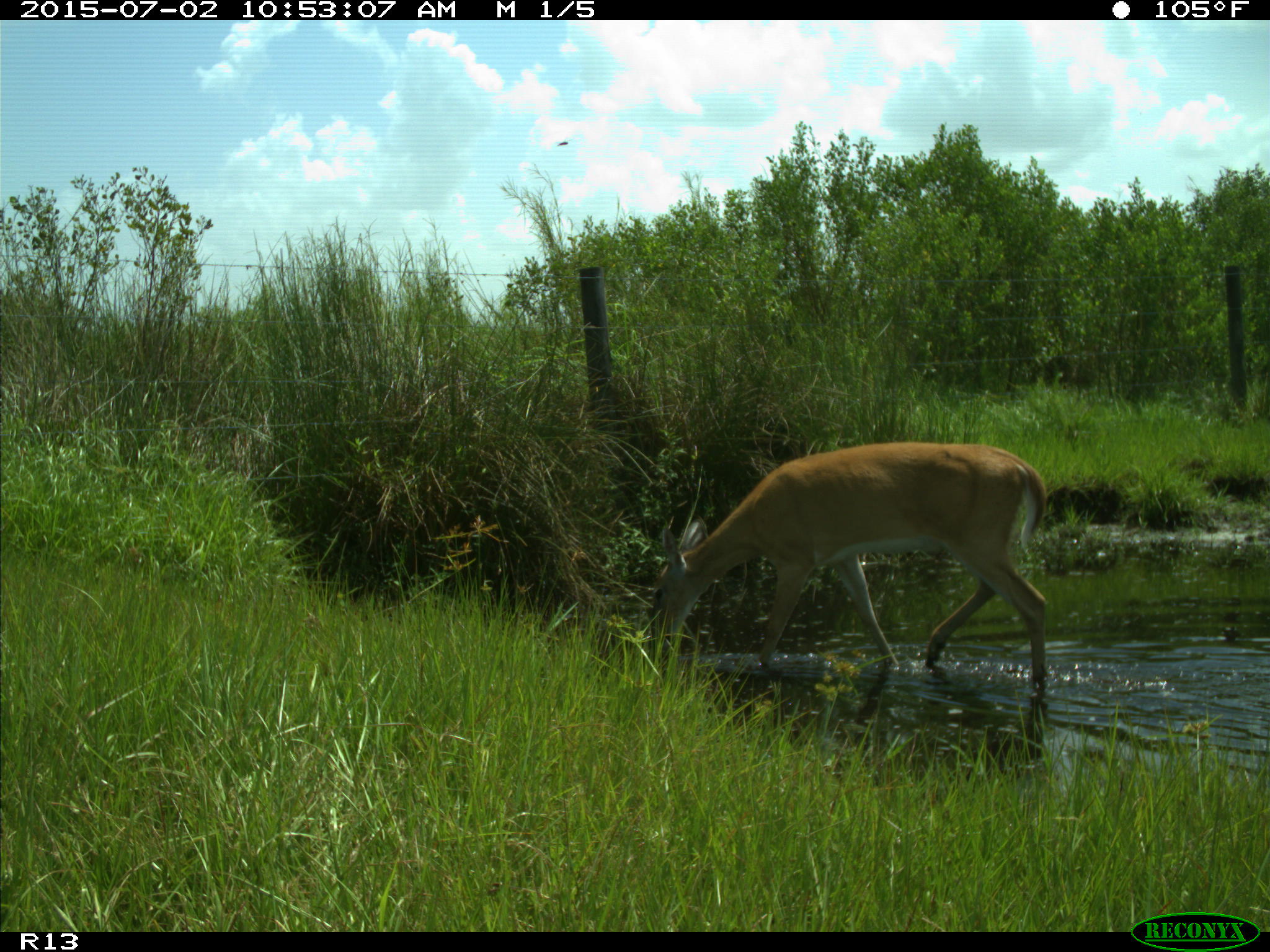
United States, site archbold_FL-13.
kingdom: Animalia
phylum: Chordata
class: Mammalia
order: Artiodactyla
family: Cervidae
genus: Odocoileus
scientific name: Odocoileus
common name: deer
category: unidentified deer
Unidentified deer (deer) (Odocoileus).